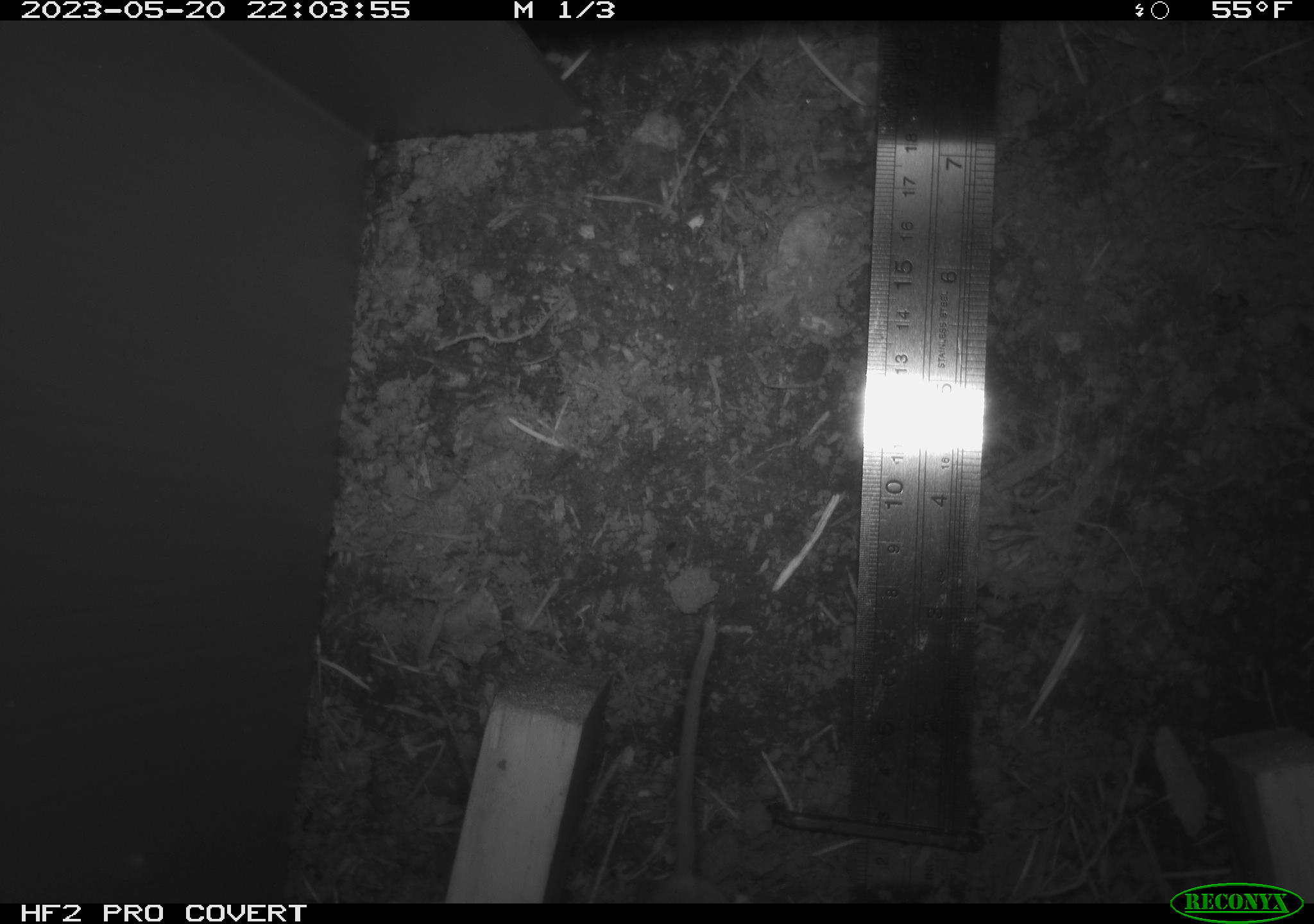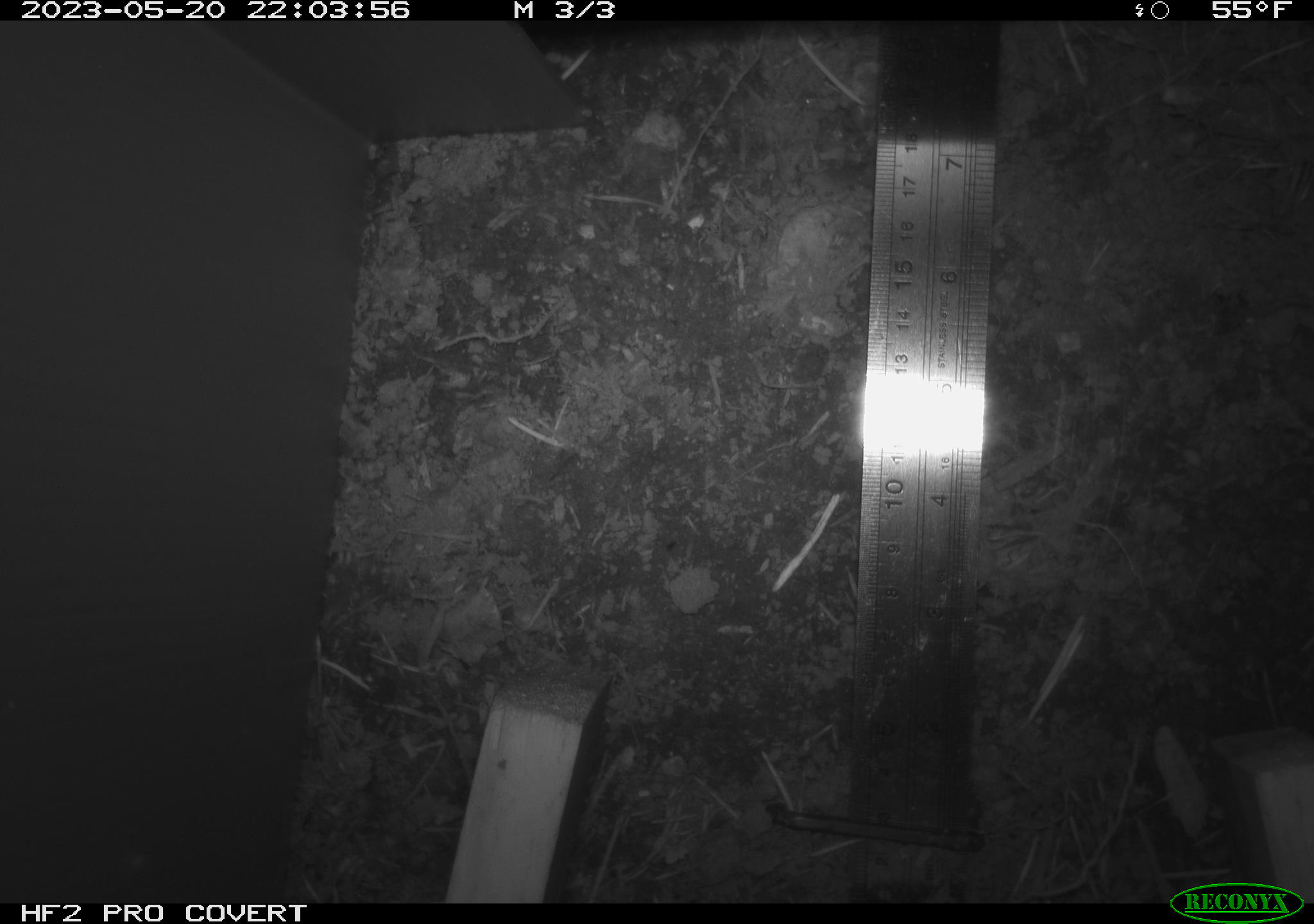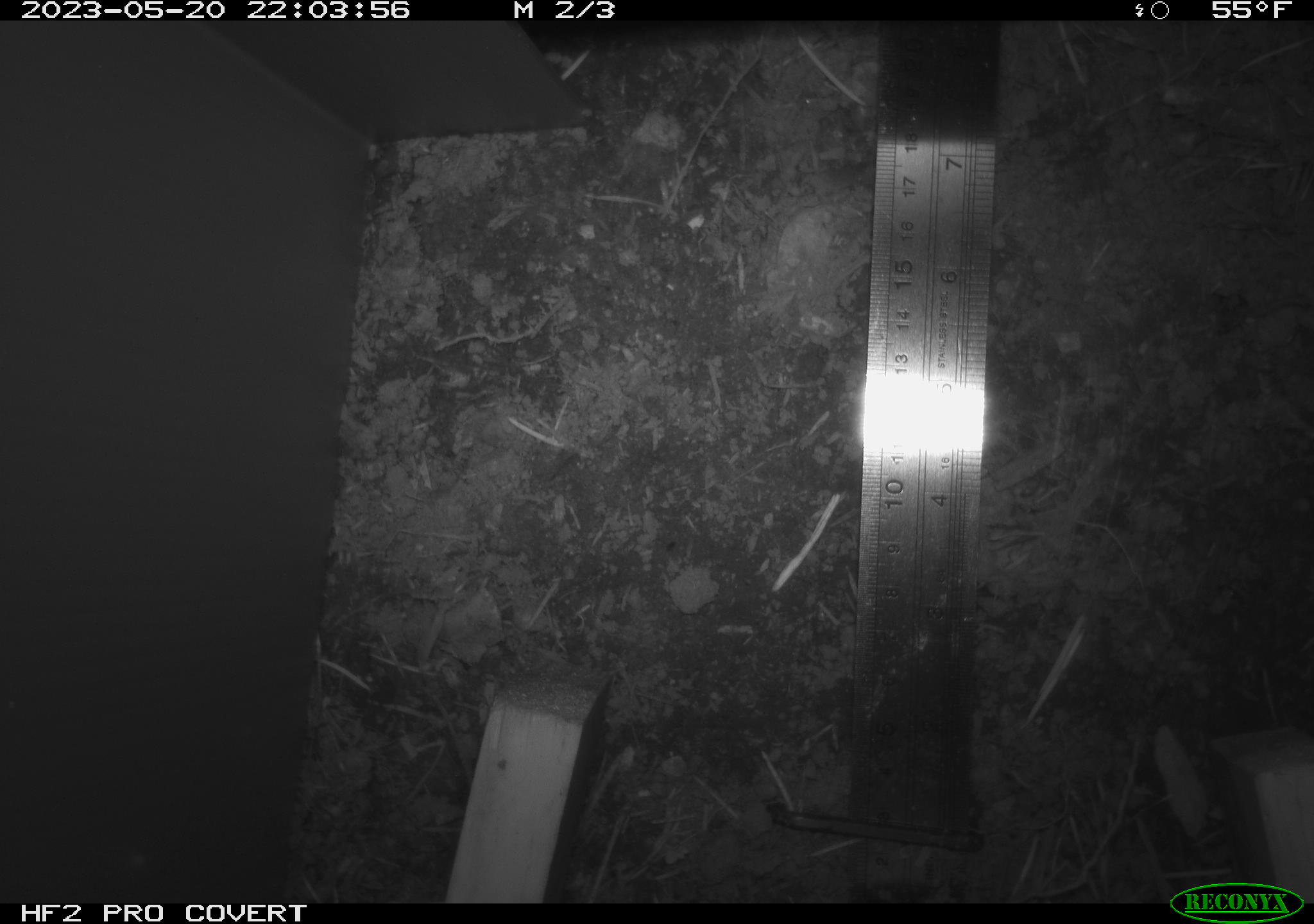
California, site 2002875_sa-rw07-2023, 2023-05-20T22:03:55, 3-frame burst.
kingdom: Animalia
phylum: Chordata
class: Mammalia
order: Rodentia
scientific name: Rodentia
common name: mouse species